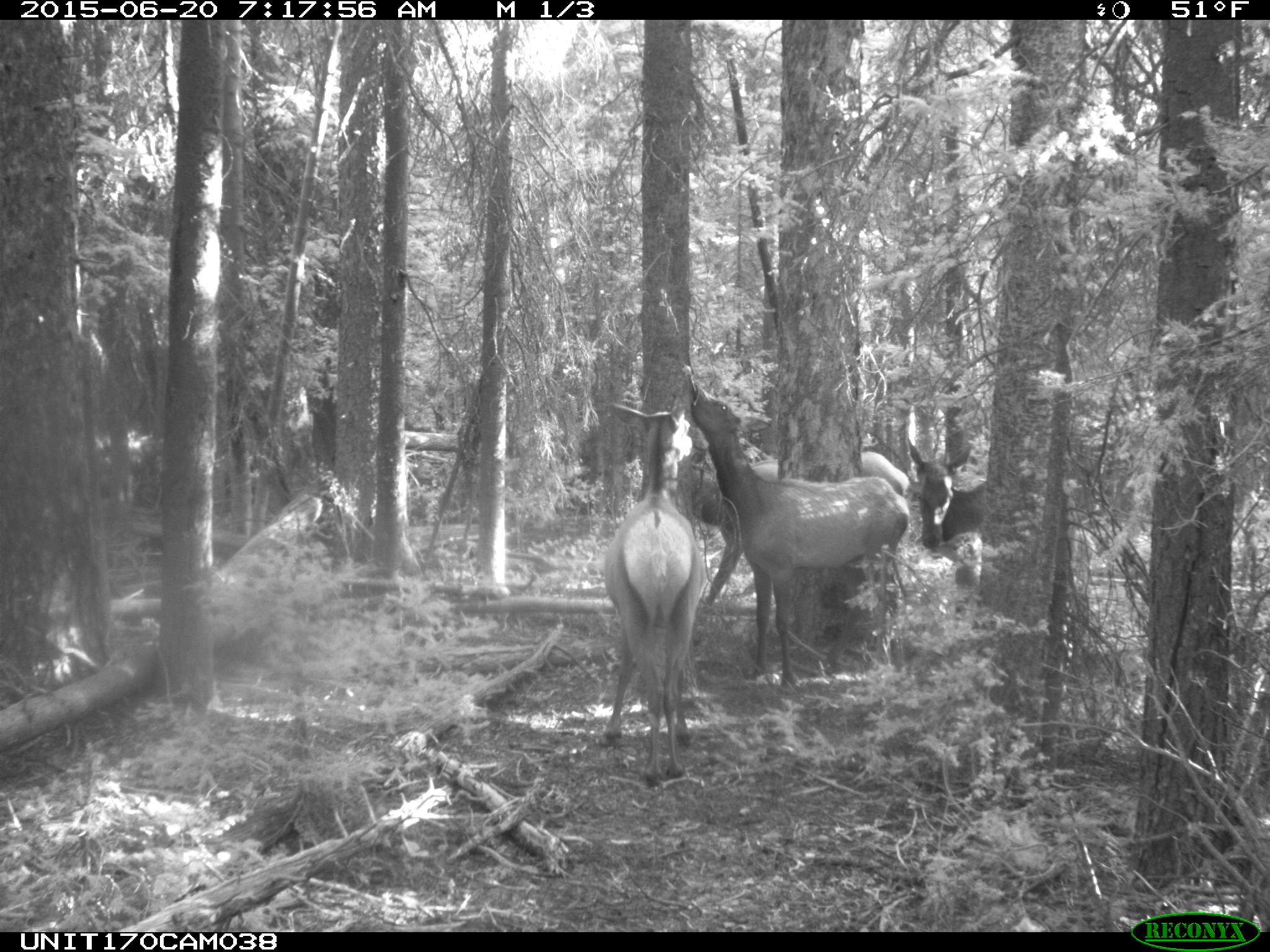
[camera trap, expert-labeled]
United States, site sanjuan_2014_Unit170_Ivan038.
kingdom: Animalia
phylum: Chordata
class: Mammalia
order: Artiodactyla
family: Cervidae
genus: Cervus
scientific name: Cervus elaphus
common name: red deer